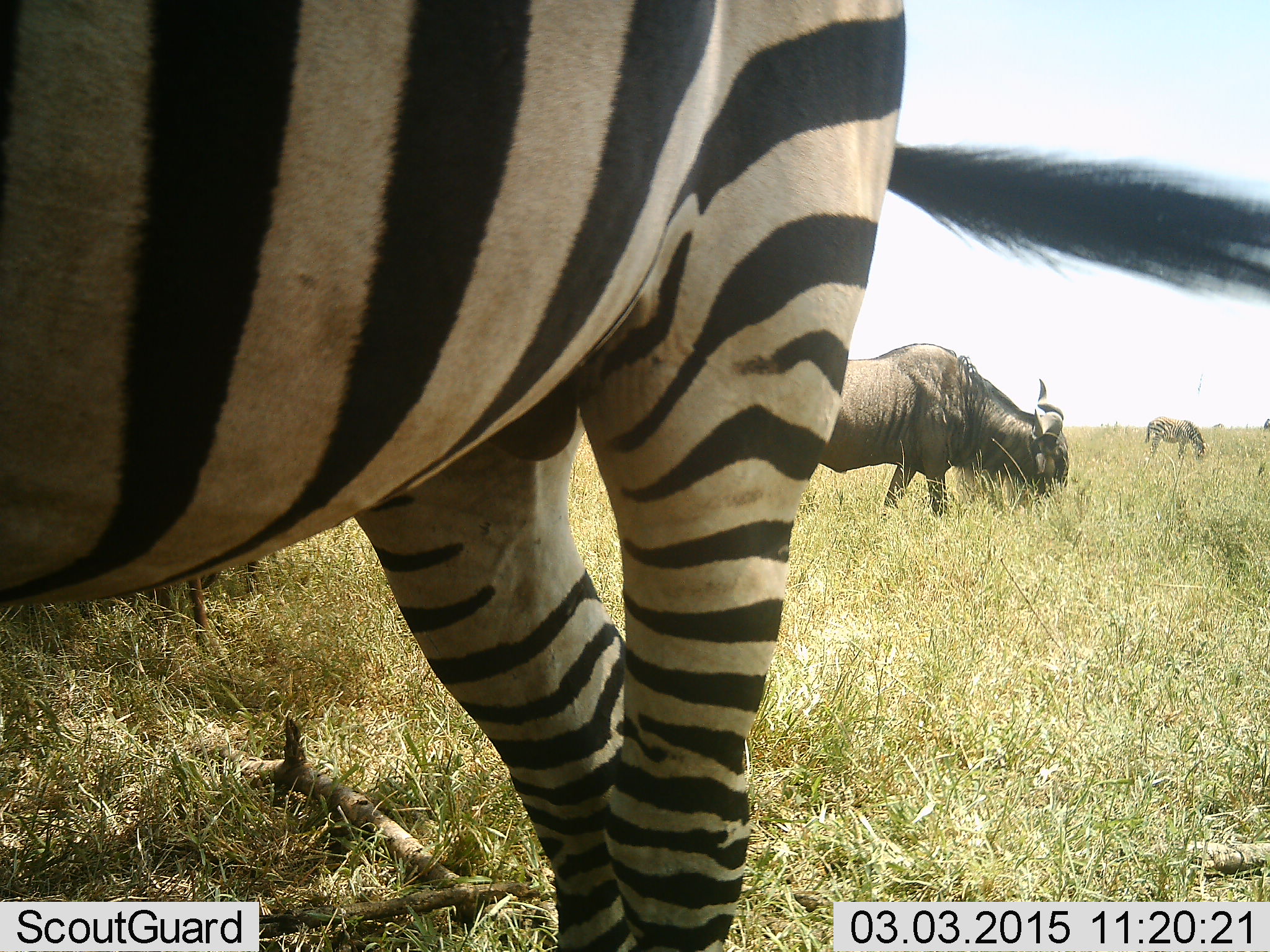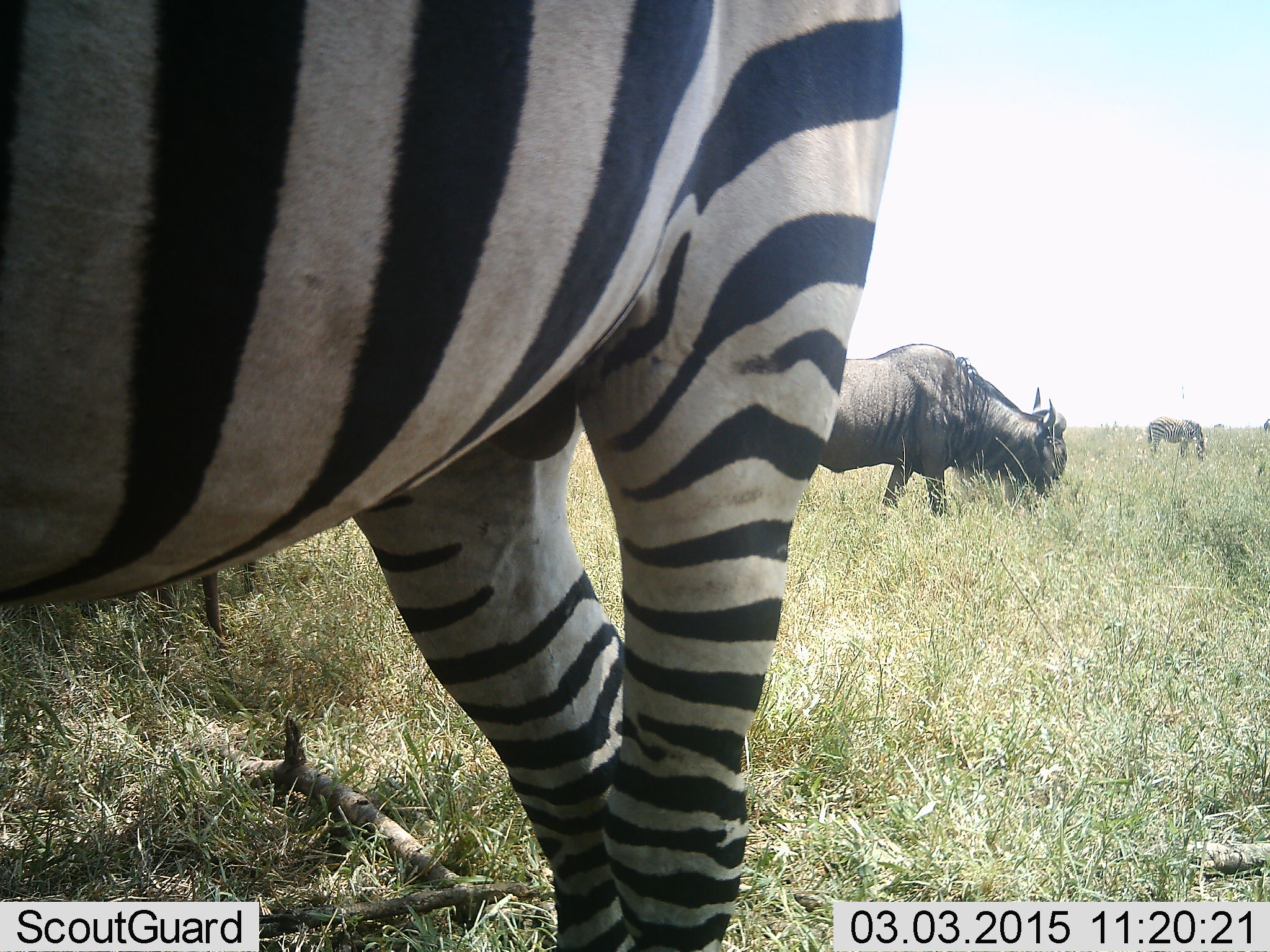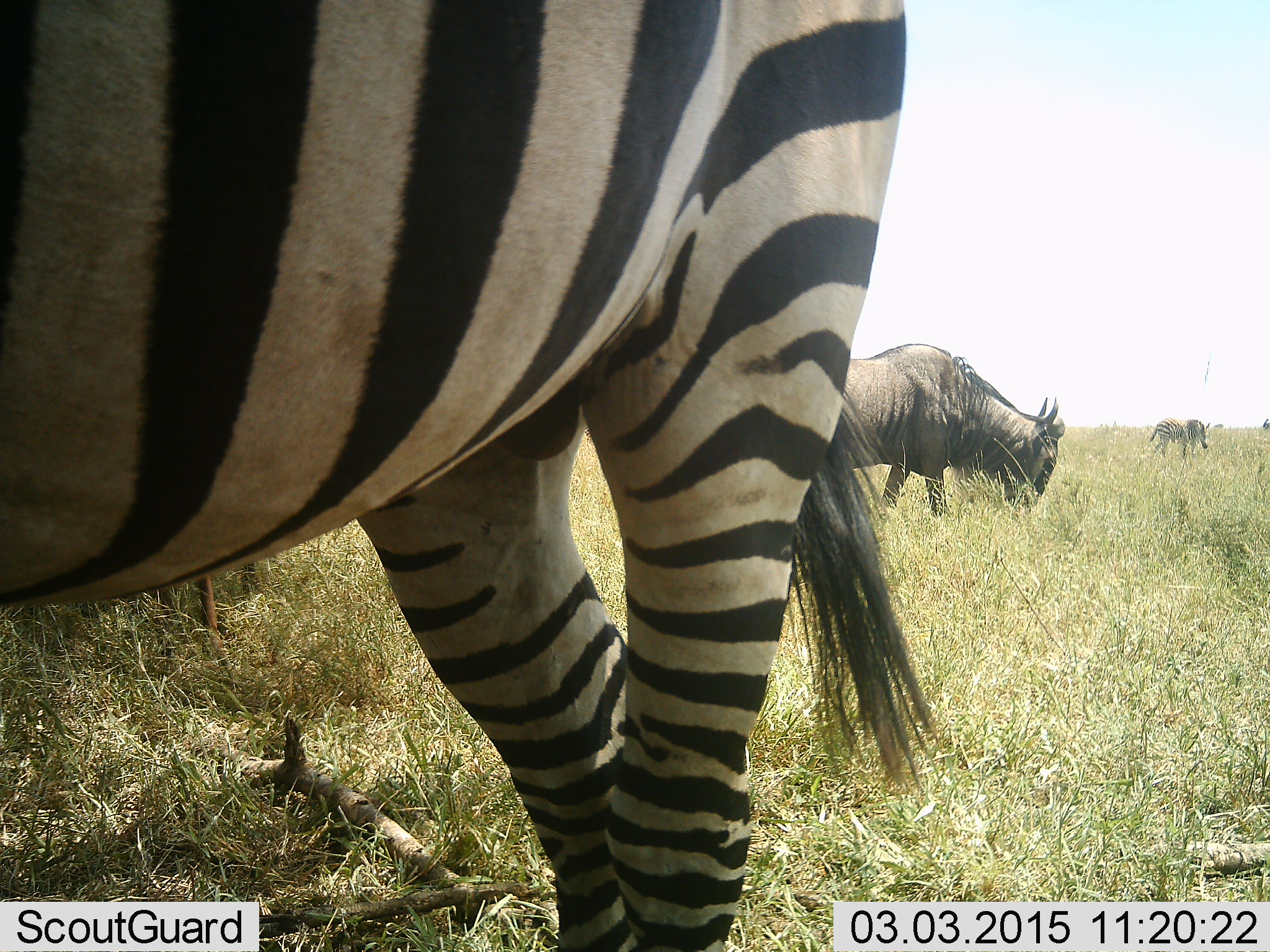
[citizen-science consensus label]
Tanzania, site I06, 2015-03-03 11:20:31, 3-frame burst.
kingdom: Animalia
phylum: Chordata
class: Mammalia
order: Artiodactyla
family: Bovidae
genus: Connochaetes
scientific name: Connochaetes taurinus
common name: blue wildebeest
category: wildebeest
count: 2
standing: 36%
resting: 0%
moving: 0%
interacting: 0%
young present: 0%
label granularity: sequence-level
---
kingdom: Animalia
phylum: Chordata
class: Mammalia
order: Perissodactyla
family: Equidae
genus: Equus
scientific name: Equus quagga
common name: plains zebra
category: zebra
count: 2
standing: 73%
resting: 9%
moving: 0%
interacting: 0%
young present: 0%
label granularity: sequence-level